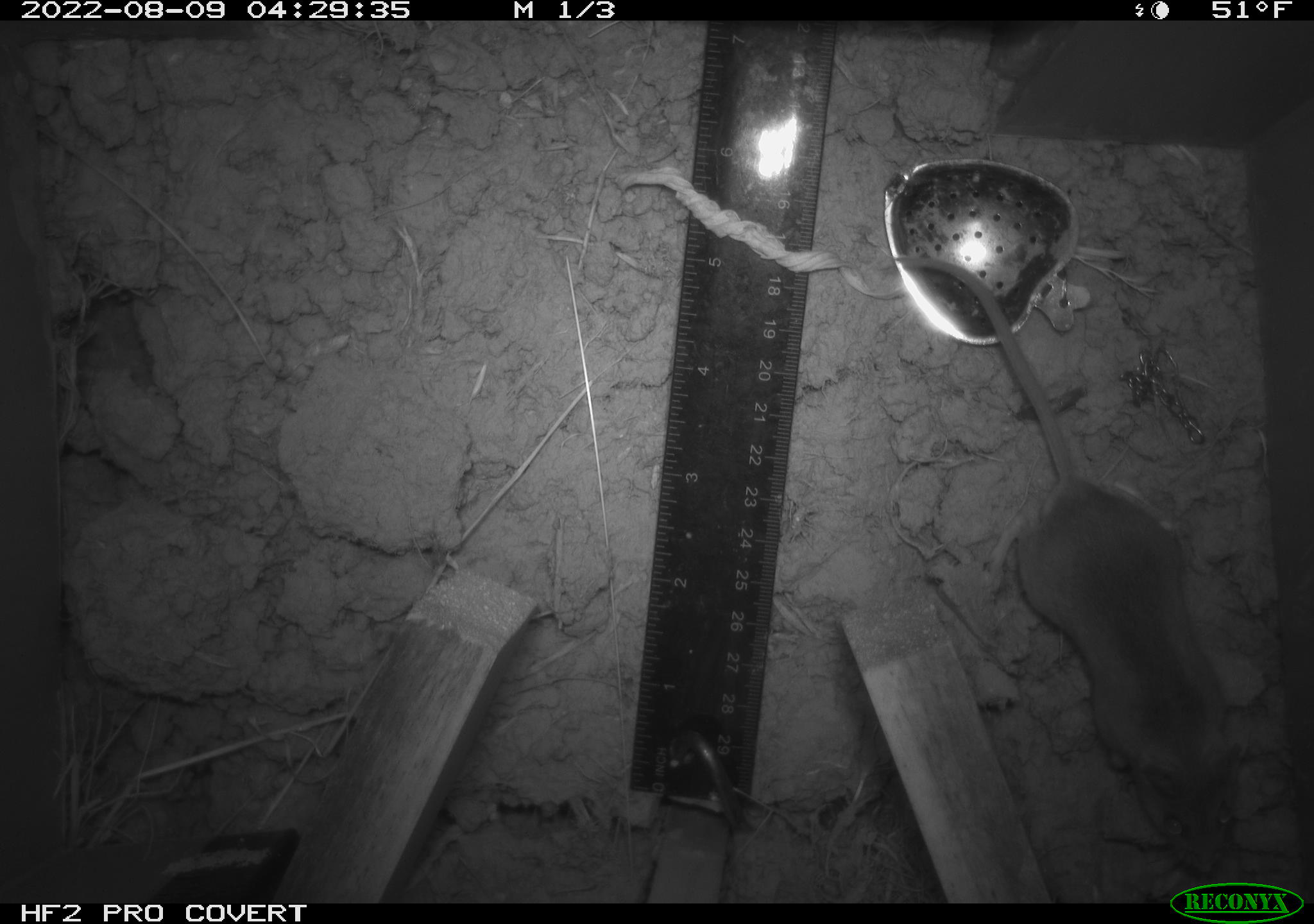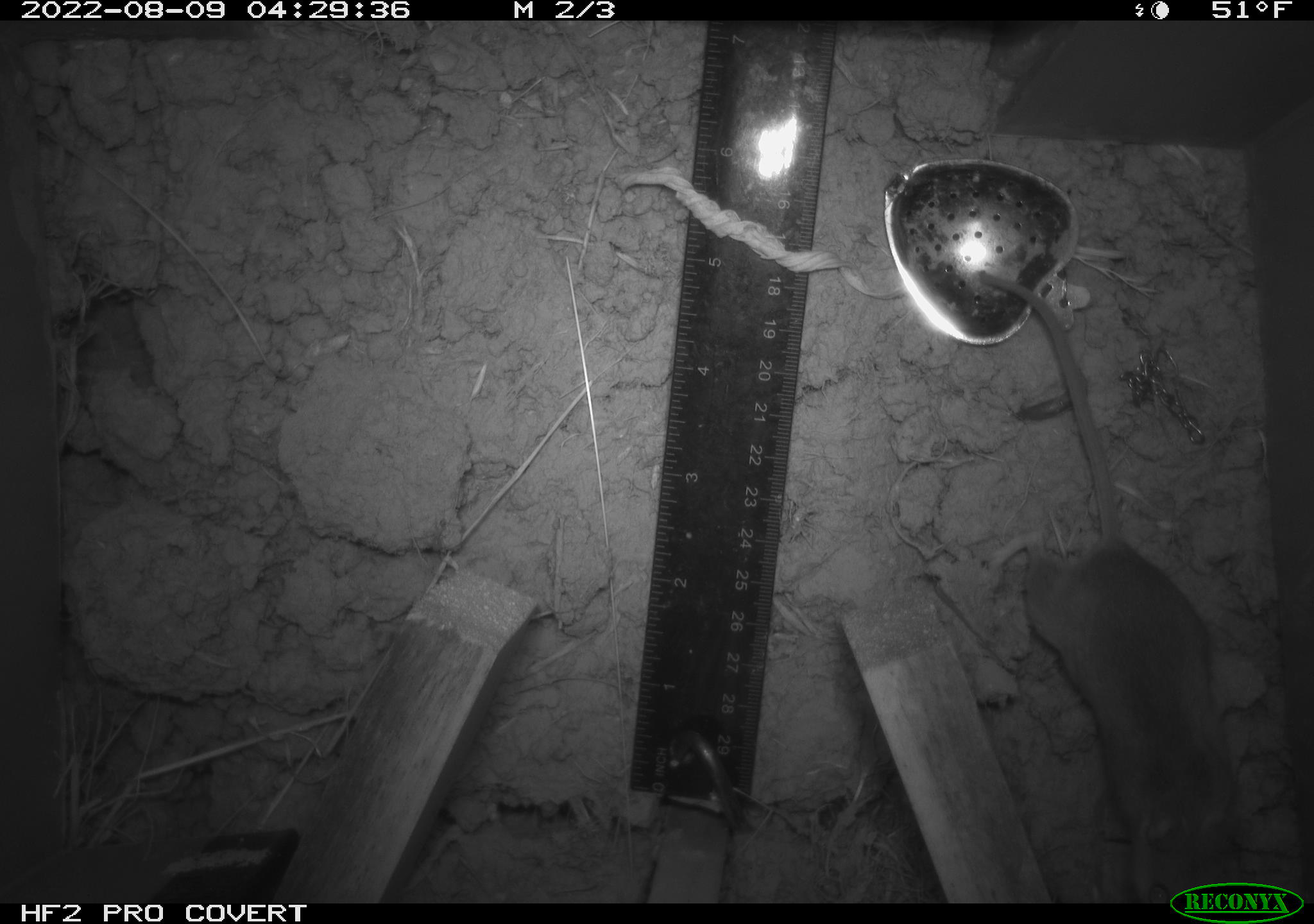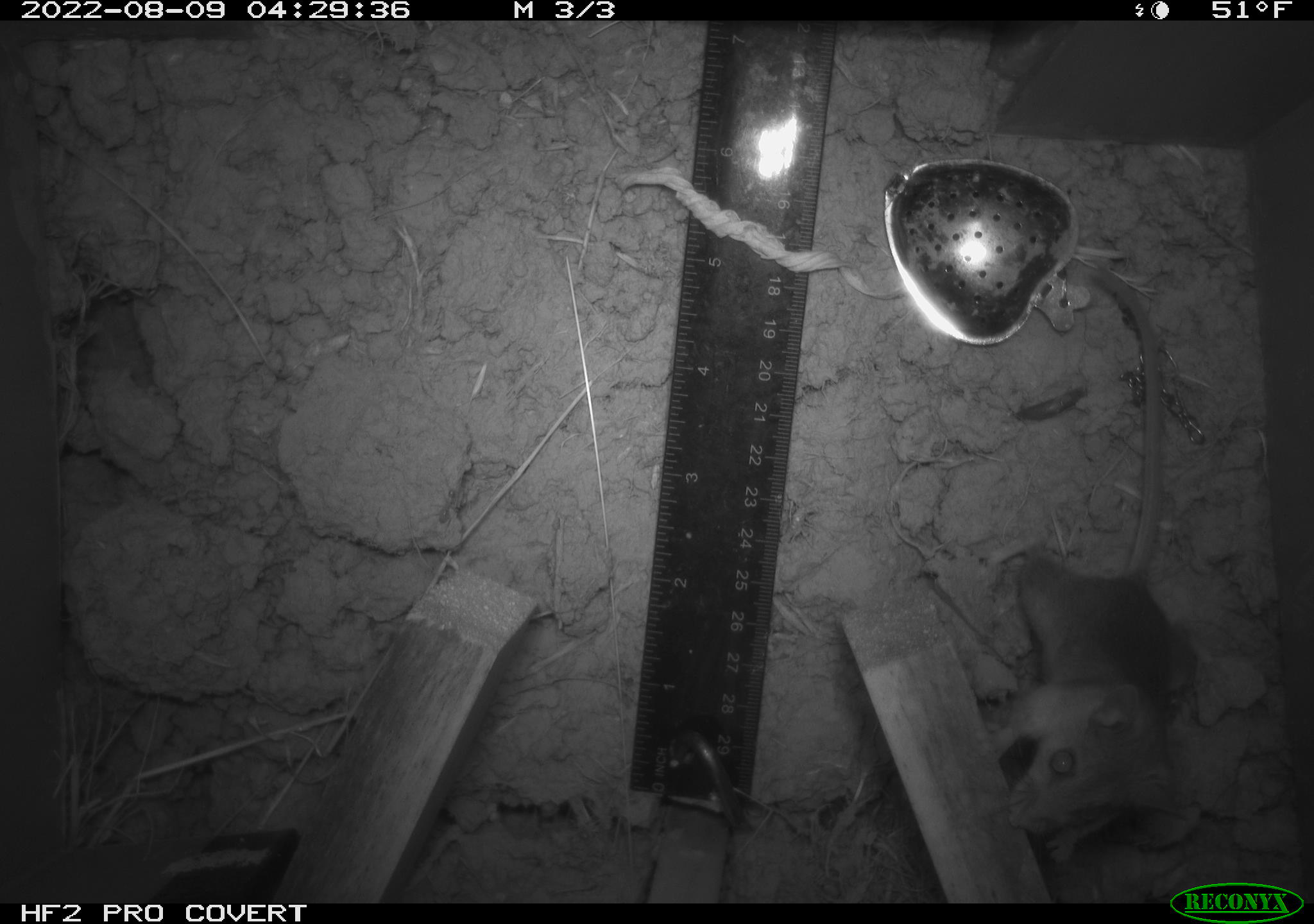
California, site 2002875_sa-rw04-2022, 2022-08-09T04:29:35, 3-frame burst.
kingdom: Animalia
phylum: Chordata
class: Mammalia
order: Rodentia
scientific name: Rodentia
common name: mouse species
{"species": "mouse species (Rodentia)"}